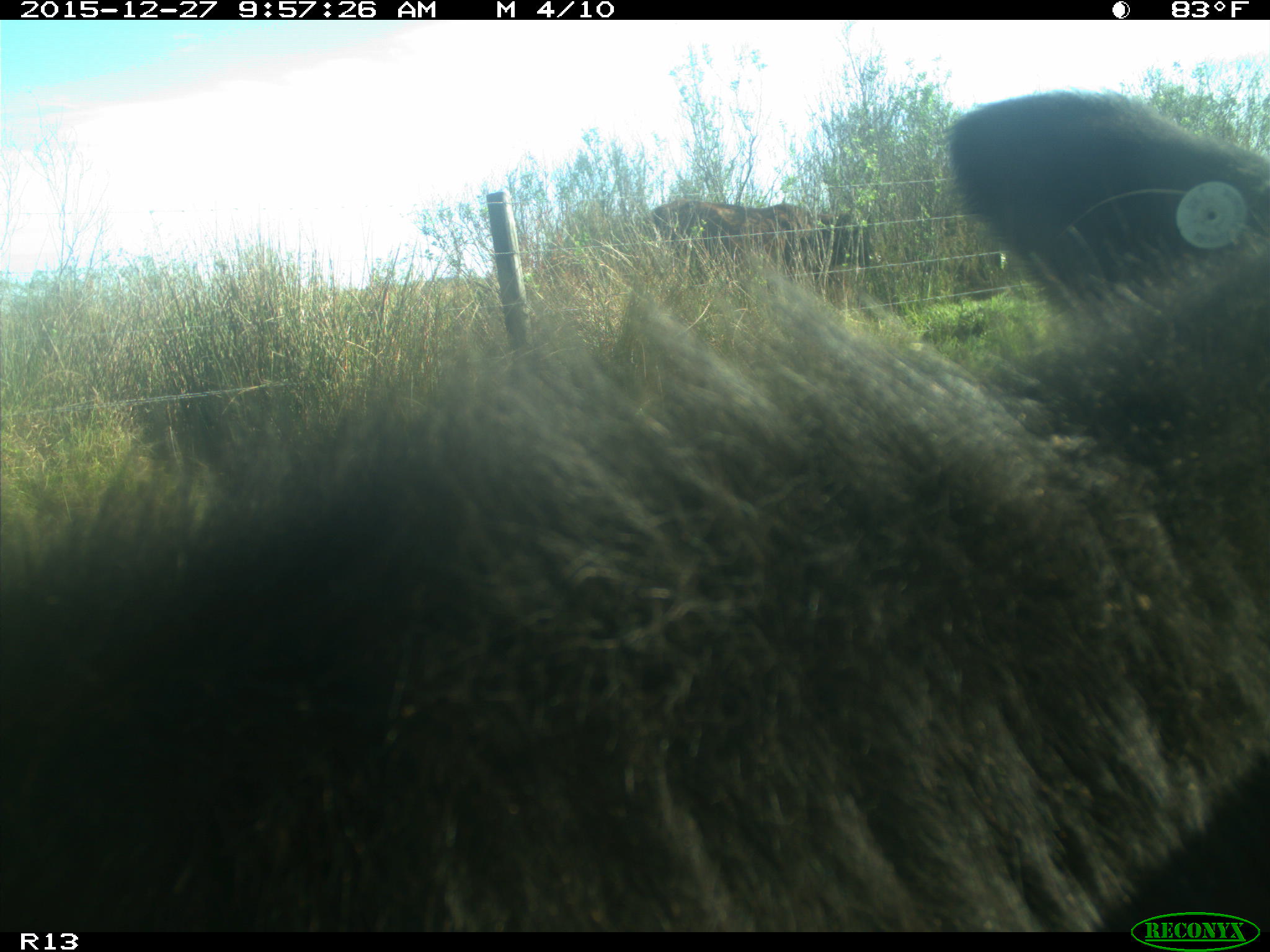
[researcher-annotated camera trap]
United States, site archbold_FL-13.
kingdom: Animalia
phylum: Chordata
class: Mammalia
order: Artiodactyla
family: Bovidae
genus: Bos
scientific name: Bos taurus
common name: domestic cow